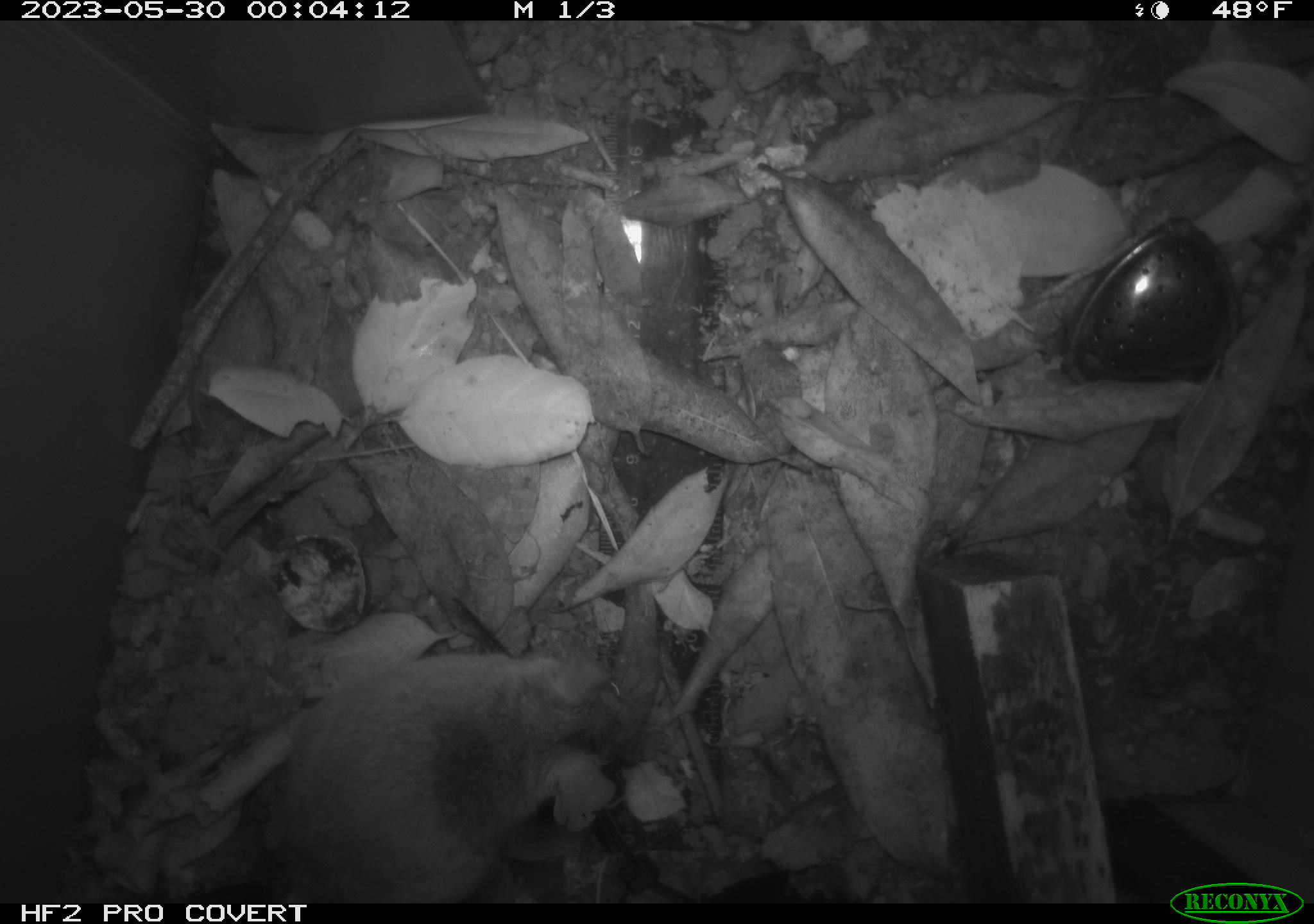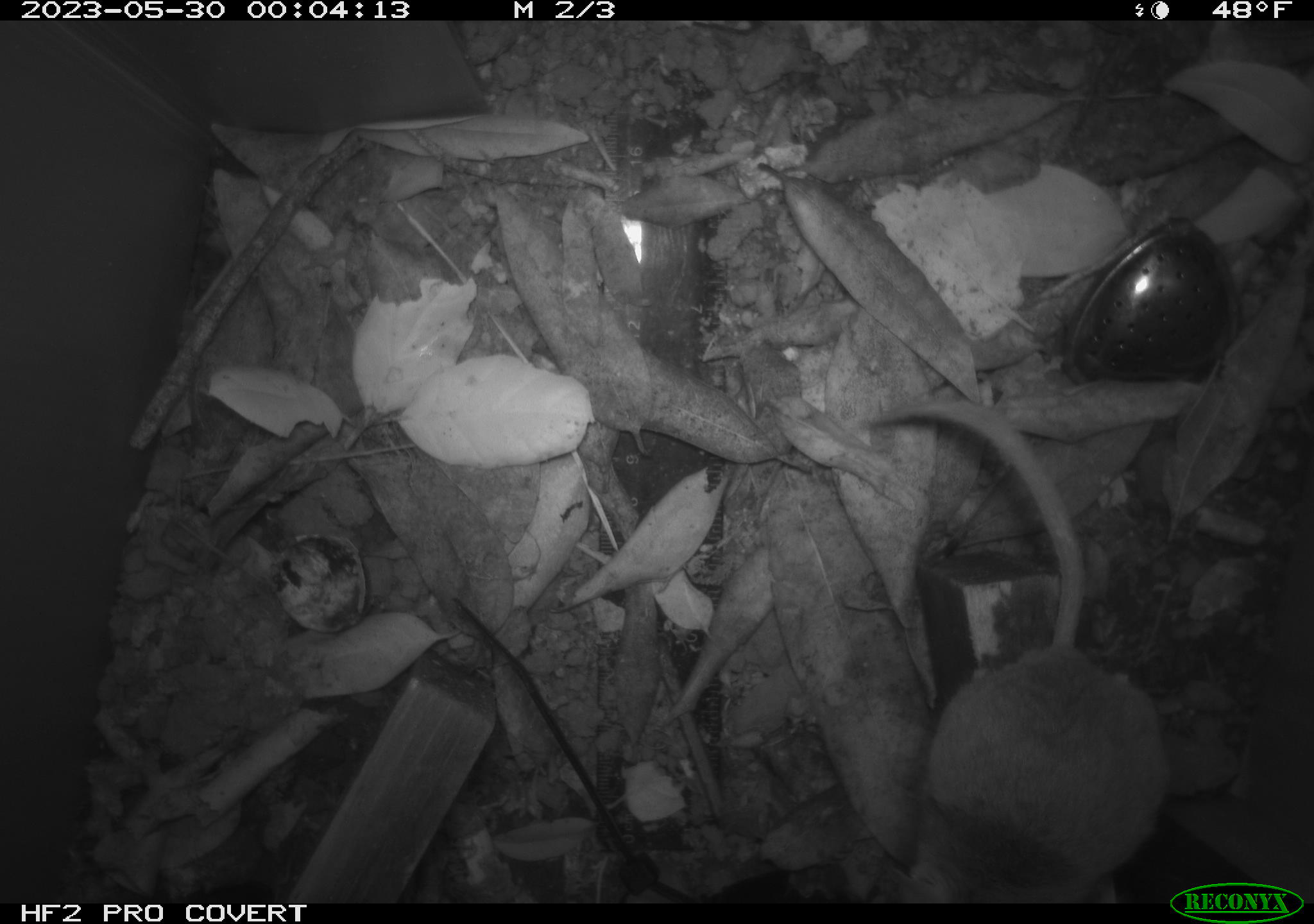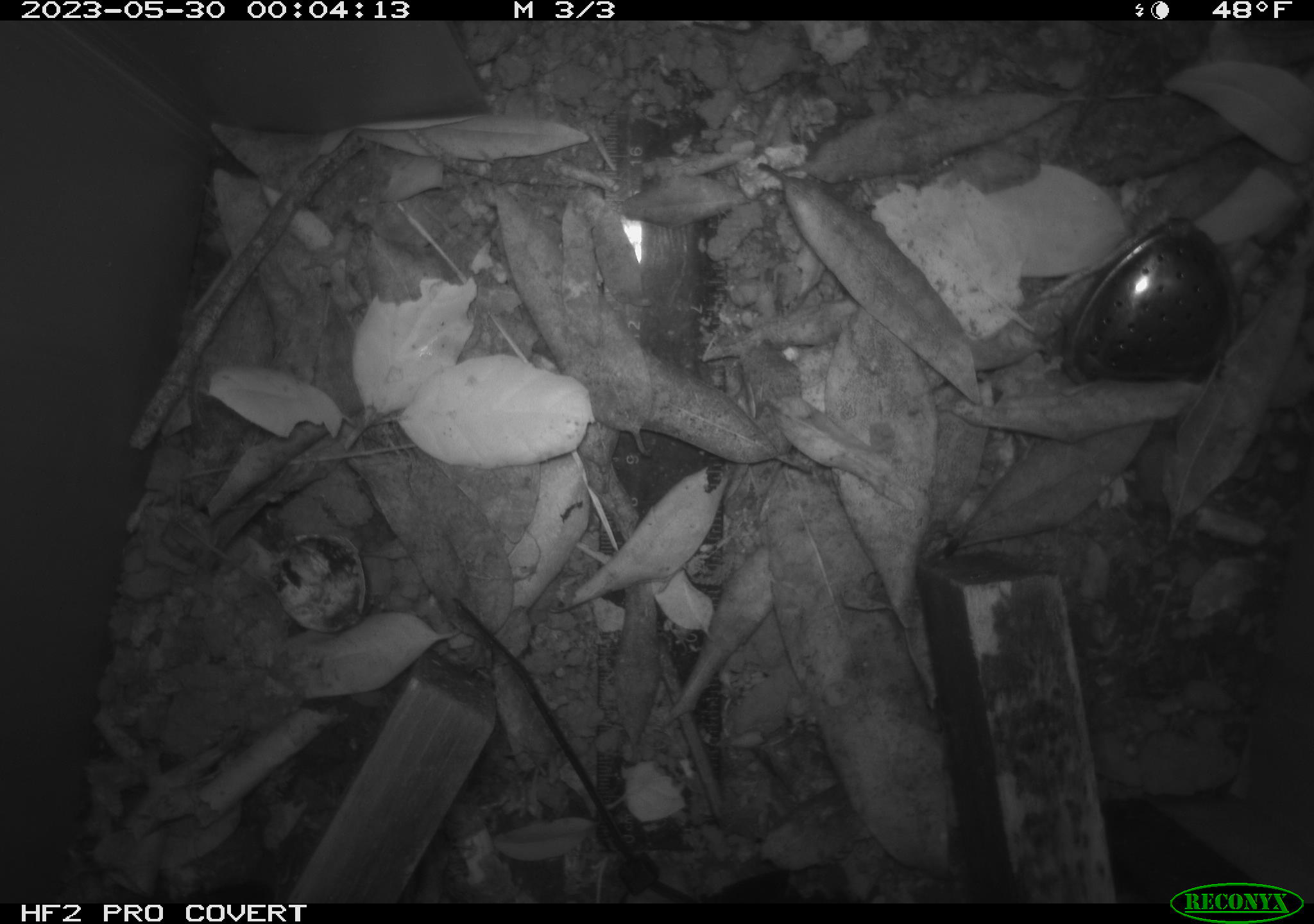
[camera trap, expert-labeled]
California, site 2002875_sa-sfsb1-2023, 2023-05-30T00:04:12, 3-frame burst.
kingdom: Animalia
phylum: Chordata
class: Mammalia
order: Rodentia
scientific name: Rodentia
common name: mouse species